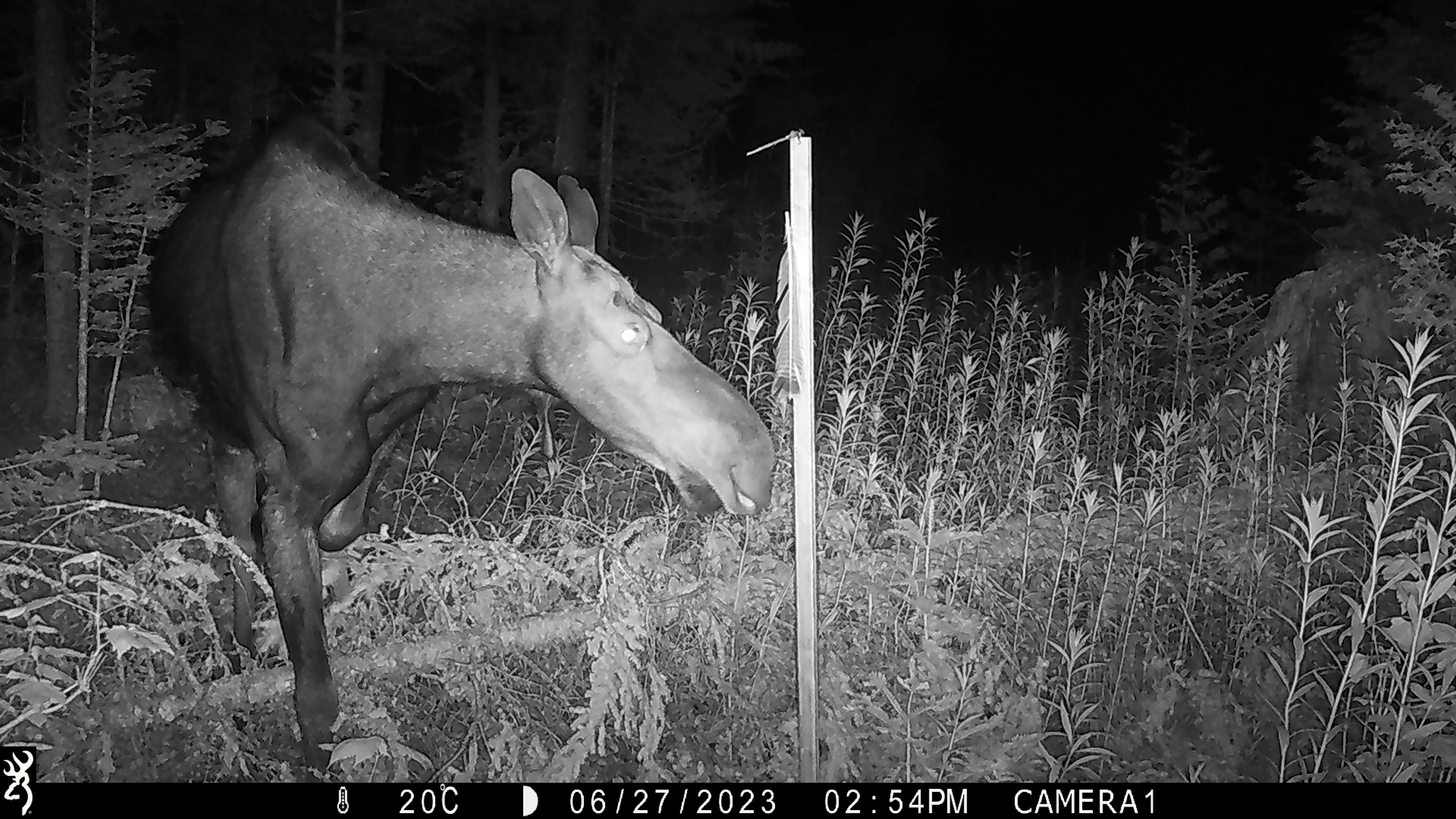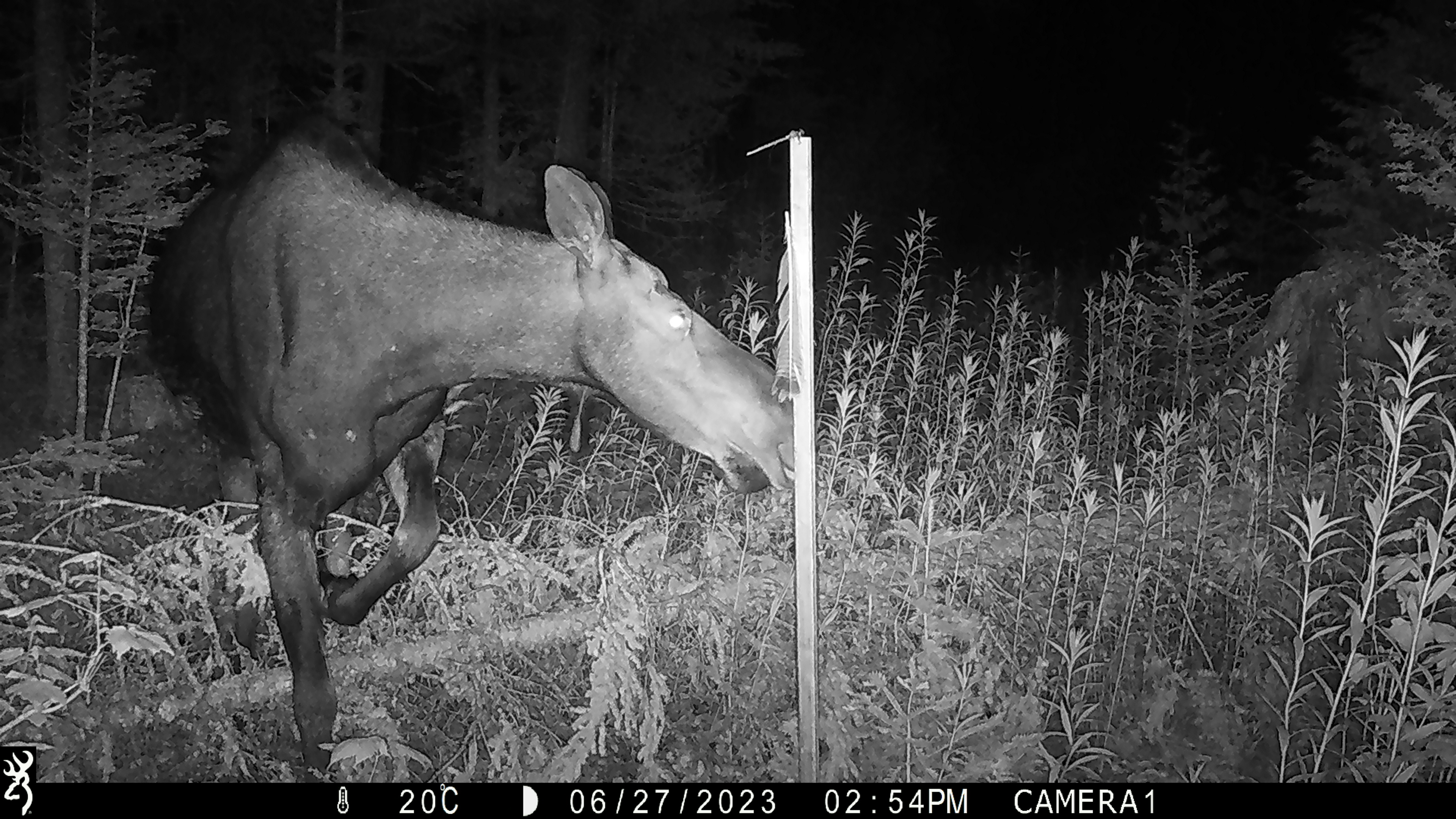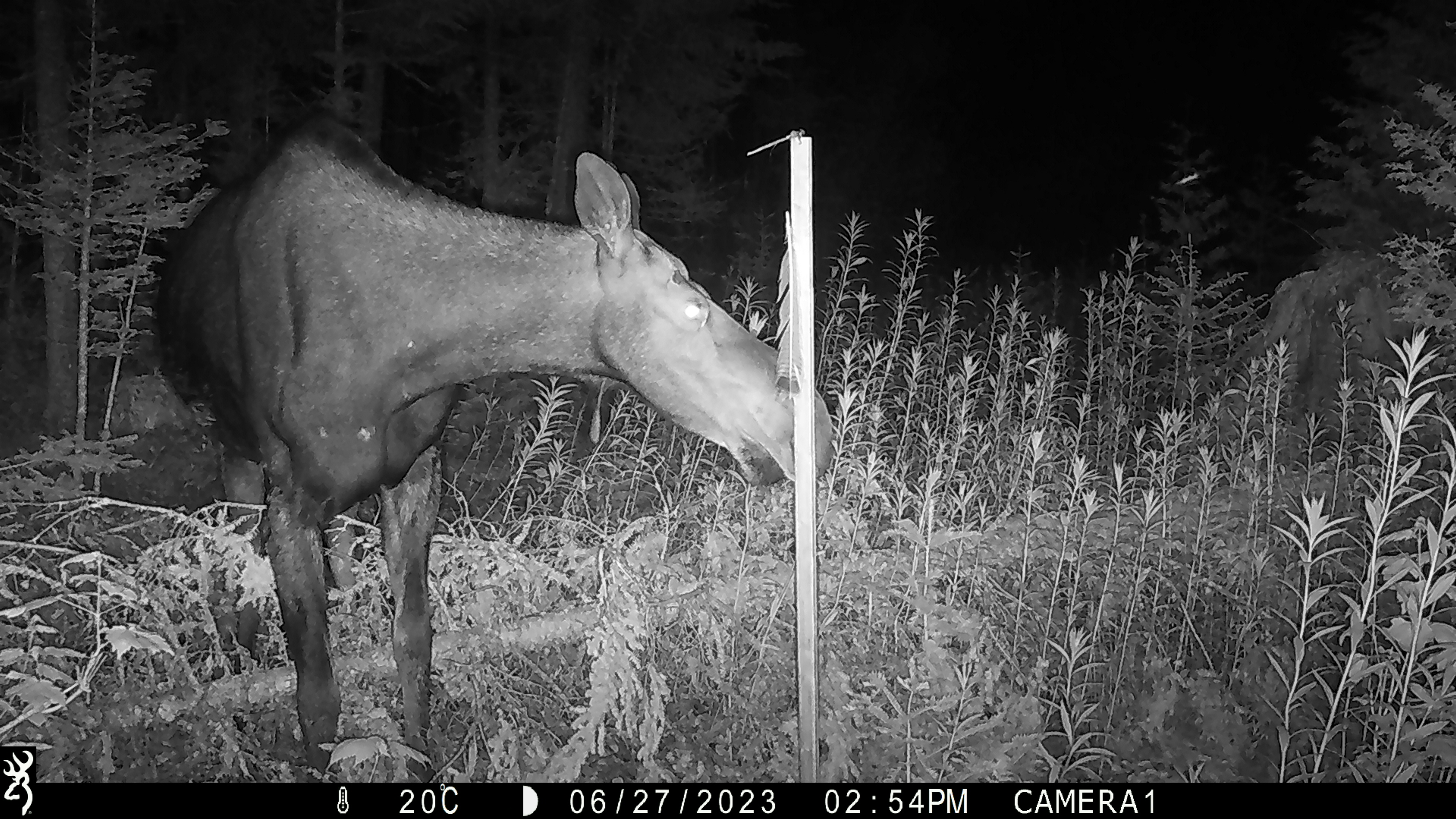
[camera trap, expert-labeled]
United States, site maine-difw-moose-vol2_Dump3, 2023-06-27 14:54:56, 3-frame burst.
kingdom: Animalia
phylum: Chordata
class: Mammalia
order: Artiodactyla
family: Cervidae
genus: Alces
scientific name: Alces alces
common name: moose